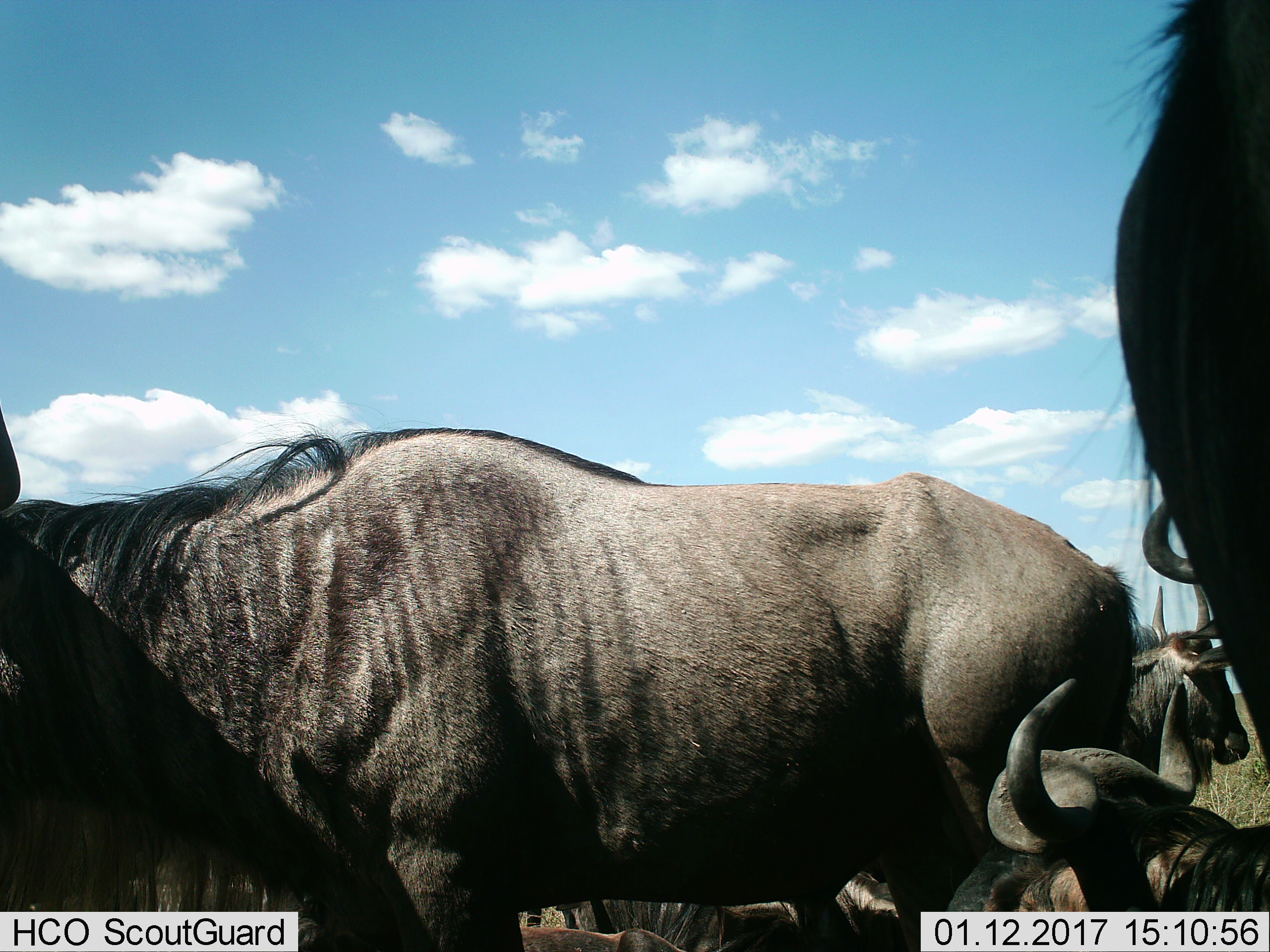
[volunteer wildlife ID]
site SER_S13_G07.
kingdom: Animalia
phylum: Chordata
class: Mammalia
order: Artiodactyla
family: Bovidae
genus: Connochaetes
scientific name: Connochaetes taurinus taurinus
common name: blue wildebeest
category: wildebeestblue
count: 5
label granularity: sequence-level